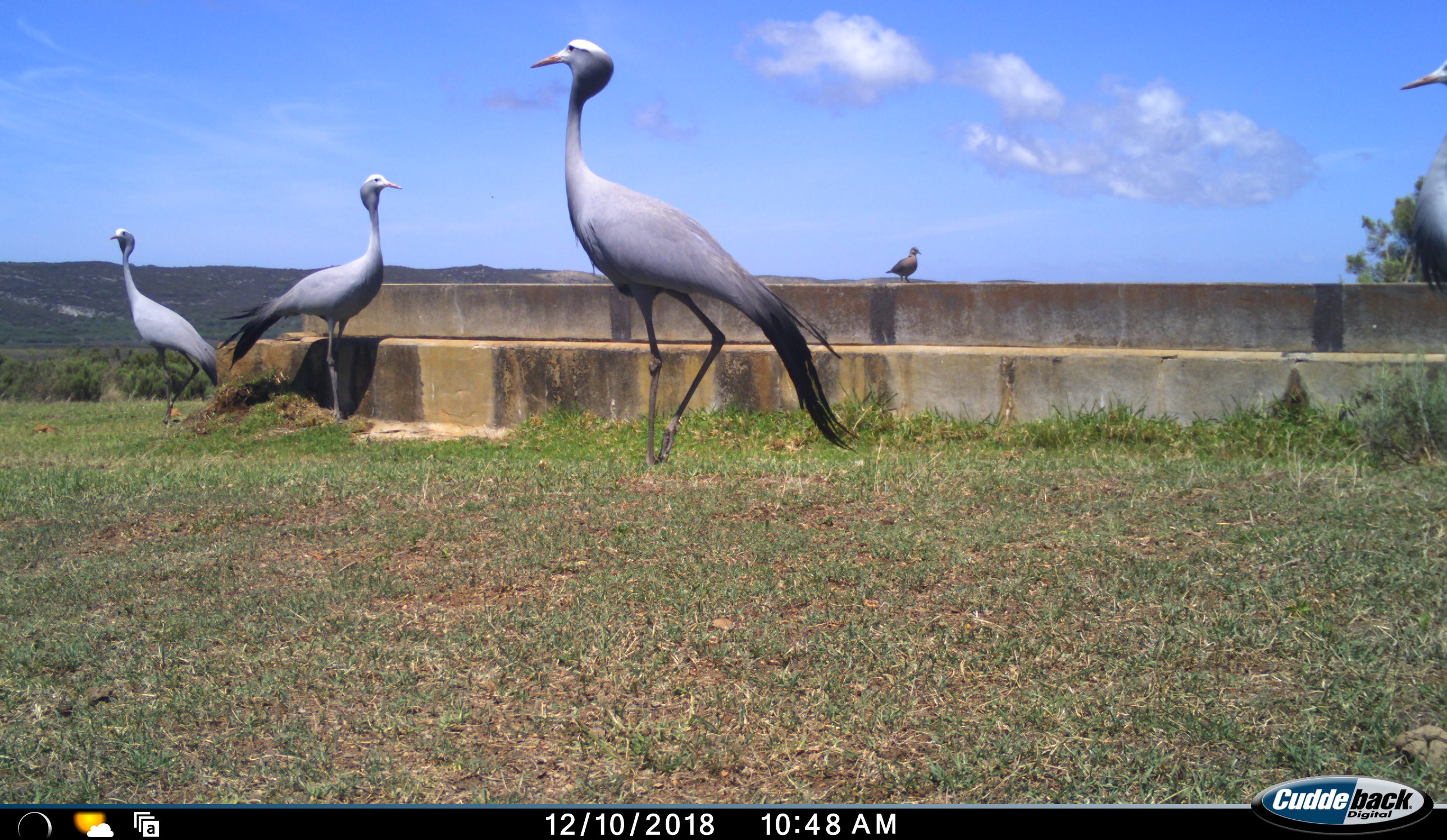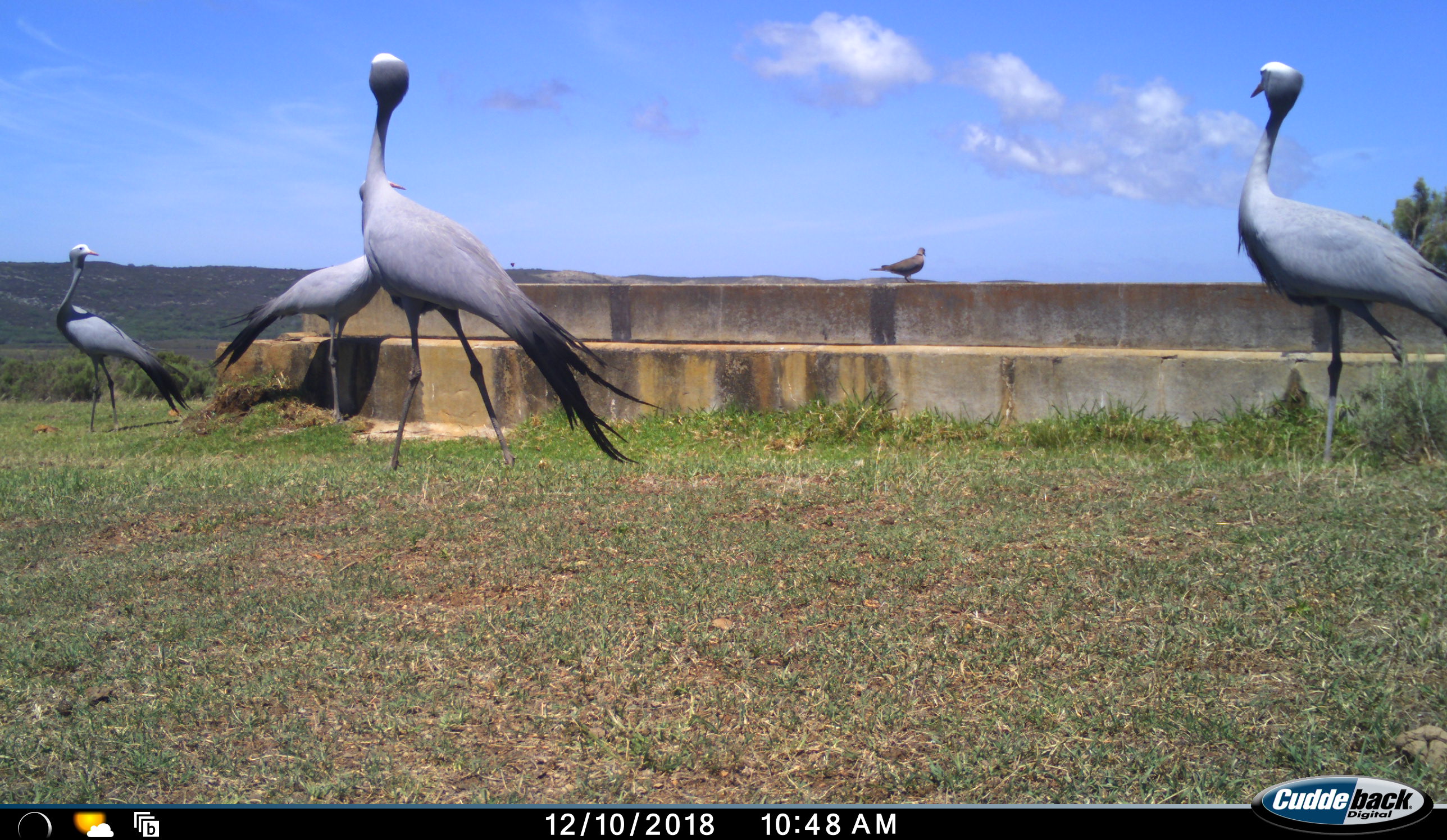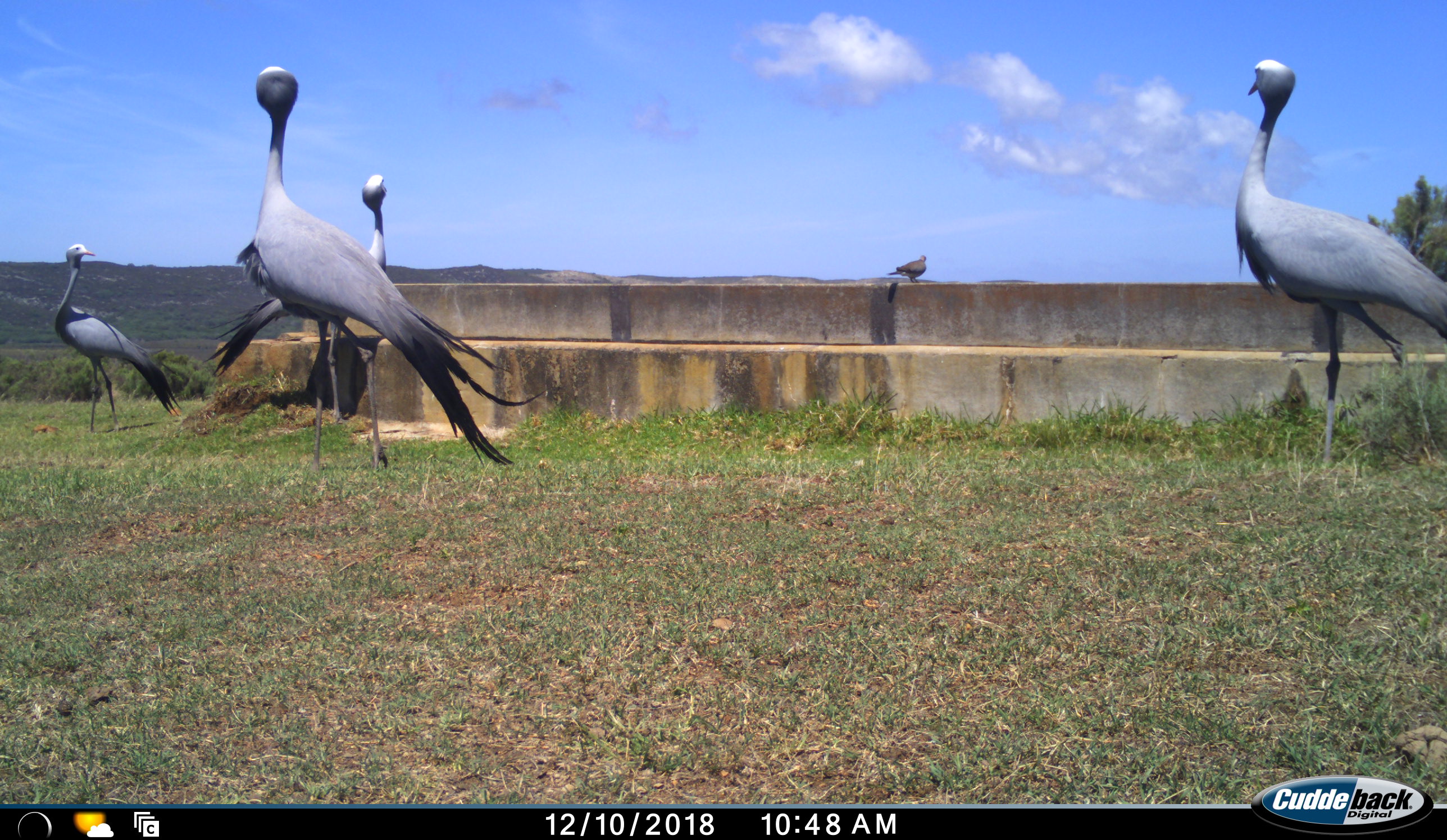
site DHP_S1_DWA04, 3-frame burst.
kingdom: Animalia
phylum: Chordata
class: Aves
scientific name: Aves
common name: bird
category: birdother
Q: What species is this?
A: Birdother (bird) (Aves).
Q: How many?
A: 1.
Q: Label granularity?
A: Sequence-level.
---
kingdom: Animalia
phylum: Chordata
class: Aves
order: Gruiformes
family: Gruidae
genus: Anthropoides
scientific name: Anthropoides paradiseus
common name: blue crane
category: craneblue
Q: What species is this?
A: Craneblue (blue crane) (Anthropoides paradiseus).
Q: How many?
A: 4.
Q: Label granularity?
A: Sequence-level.